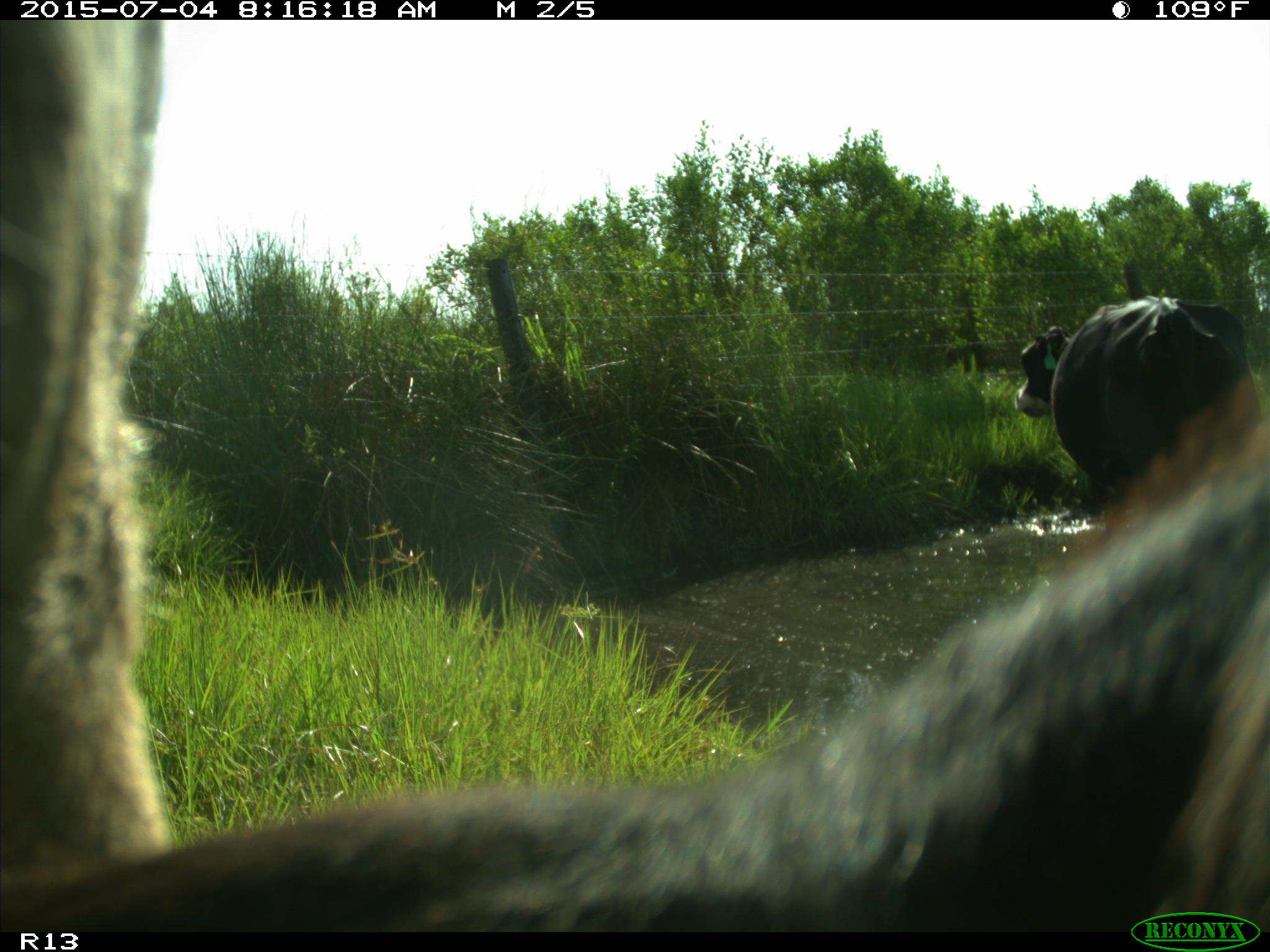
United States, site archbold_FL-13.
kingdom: Animalia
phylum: Chordata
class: Mammalia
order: Artiodactyla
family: Bovidae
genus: Bos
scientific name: Bos taurus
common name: domestic cow